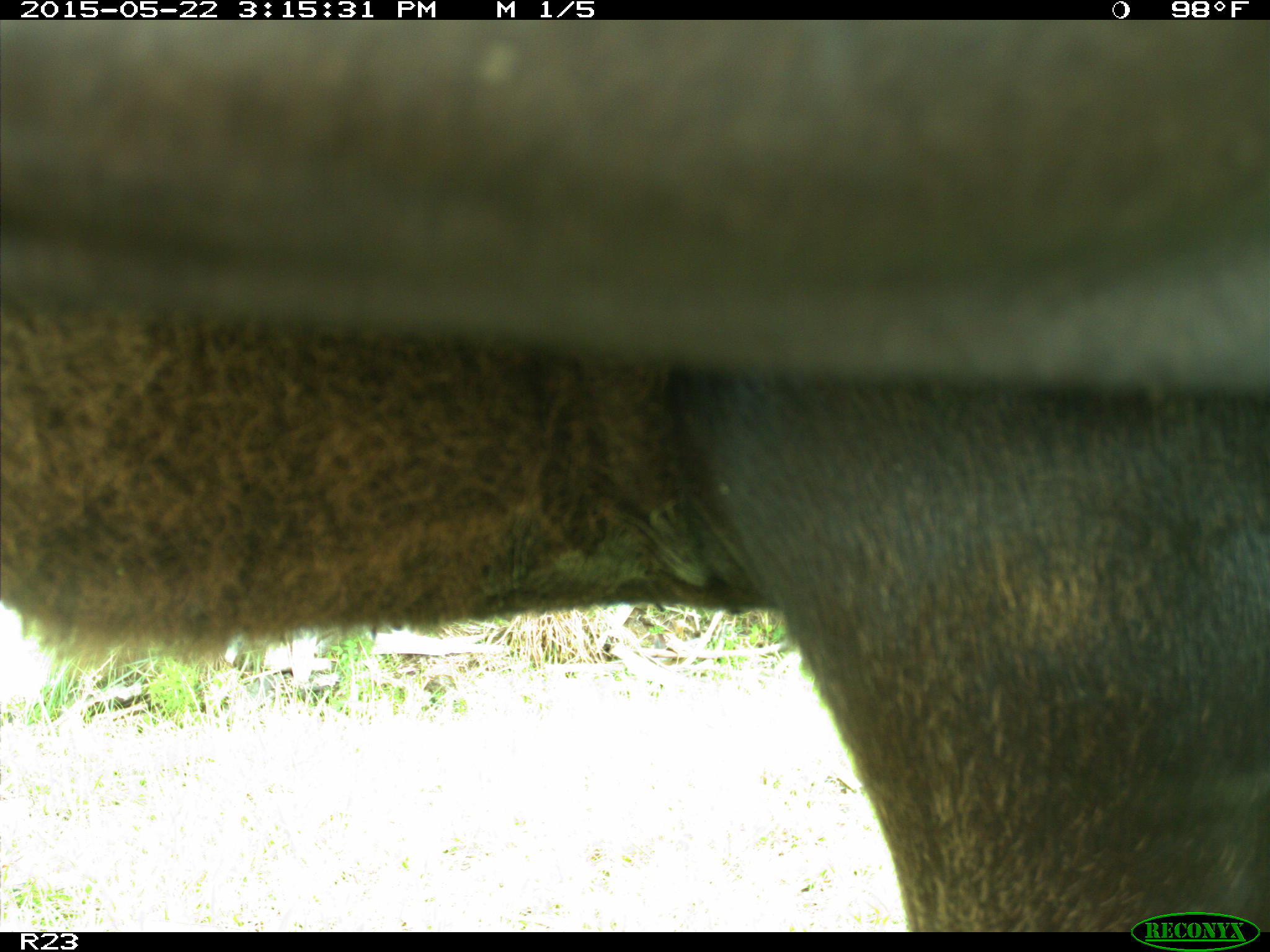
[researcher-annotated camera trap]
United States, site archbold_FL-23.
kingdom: Animalia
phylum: Chordata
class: Mammalia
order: Artiodactyla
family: Bovidae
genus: Bos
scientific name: Bos taurus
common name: domestic cow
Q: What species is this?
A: Bos taurus (domestic cow).